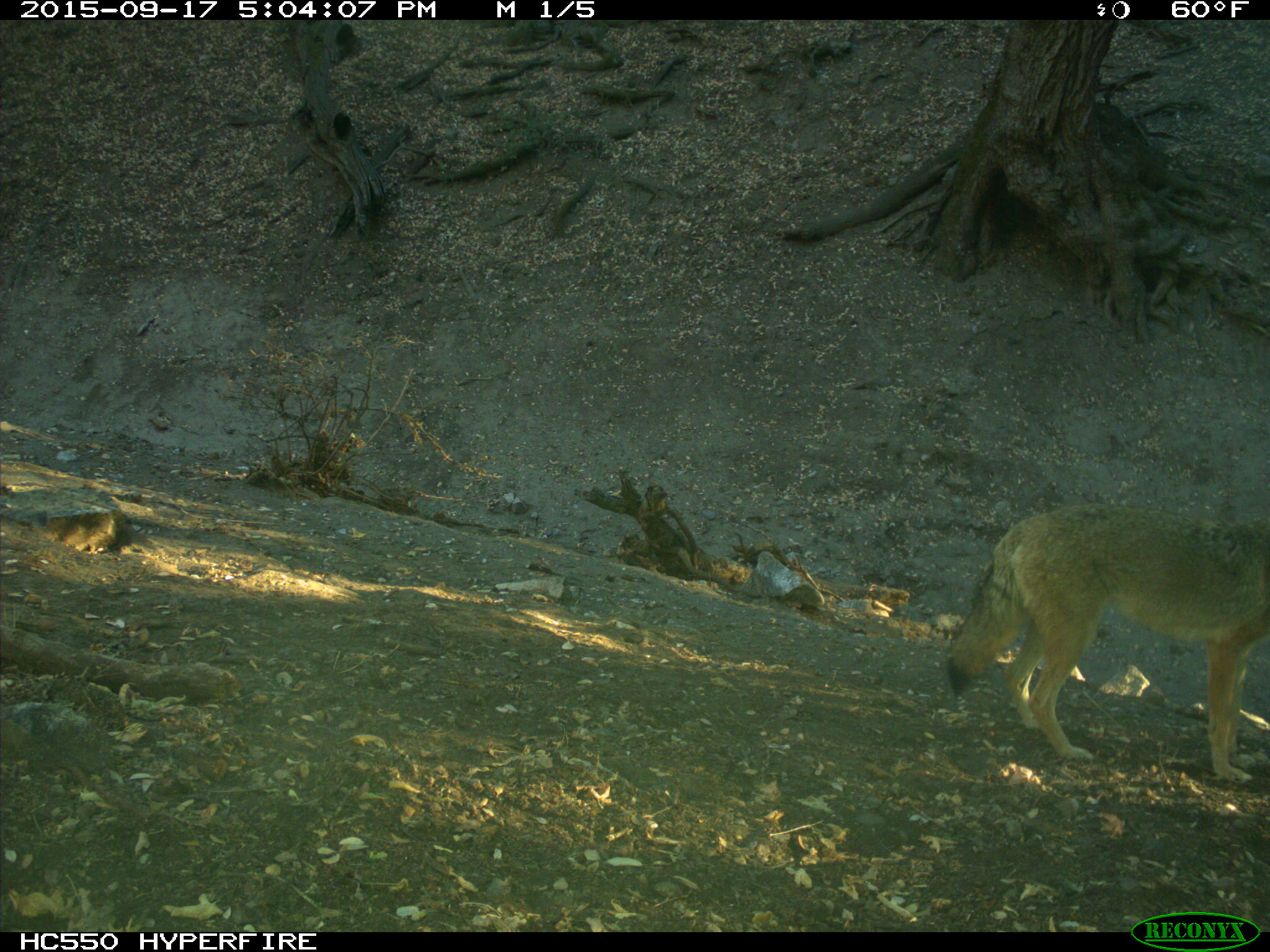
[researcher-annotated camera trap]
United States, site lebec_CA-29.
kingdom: Animalia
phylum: Chordata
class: Mammalia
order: Carnivora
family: Canidae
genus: Canis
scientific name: Canis latrans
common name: coyote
Canis latrans (coyote).